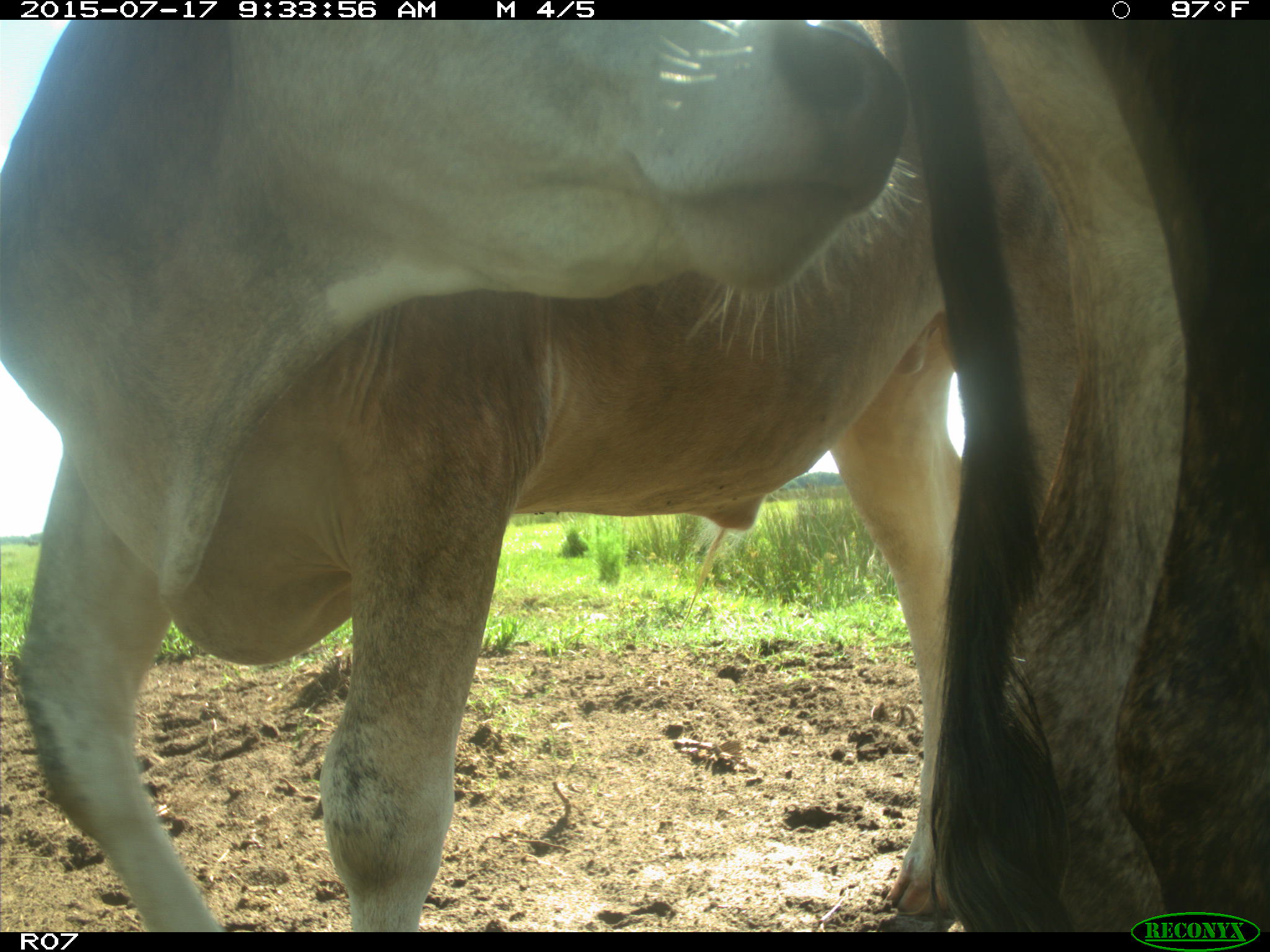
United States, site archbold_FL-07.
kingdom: Animalia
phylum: Chordata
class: Mammalia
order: Artiodactyla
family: Bovidae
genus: Bos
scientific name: Bos taurus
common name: domestic cow